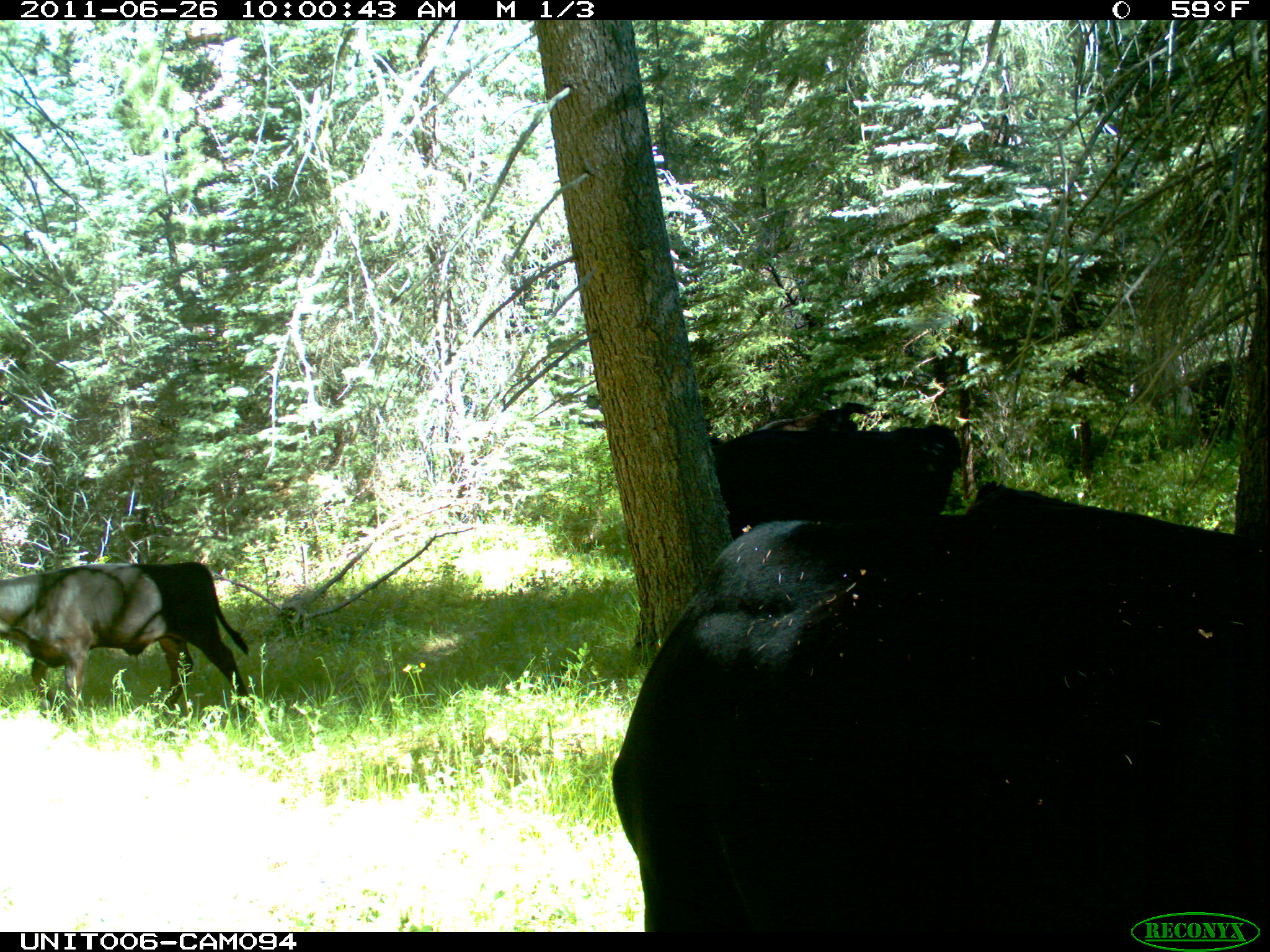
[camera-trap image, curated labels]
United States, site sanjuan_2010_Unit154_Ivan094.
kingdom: Animalia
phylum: Chordata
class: Mammalia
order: Artiodactyla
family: Bovidae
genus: Bos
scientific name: Bos taurus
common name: domestic cow